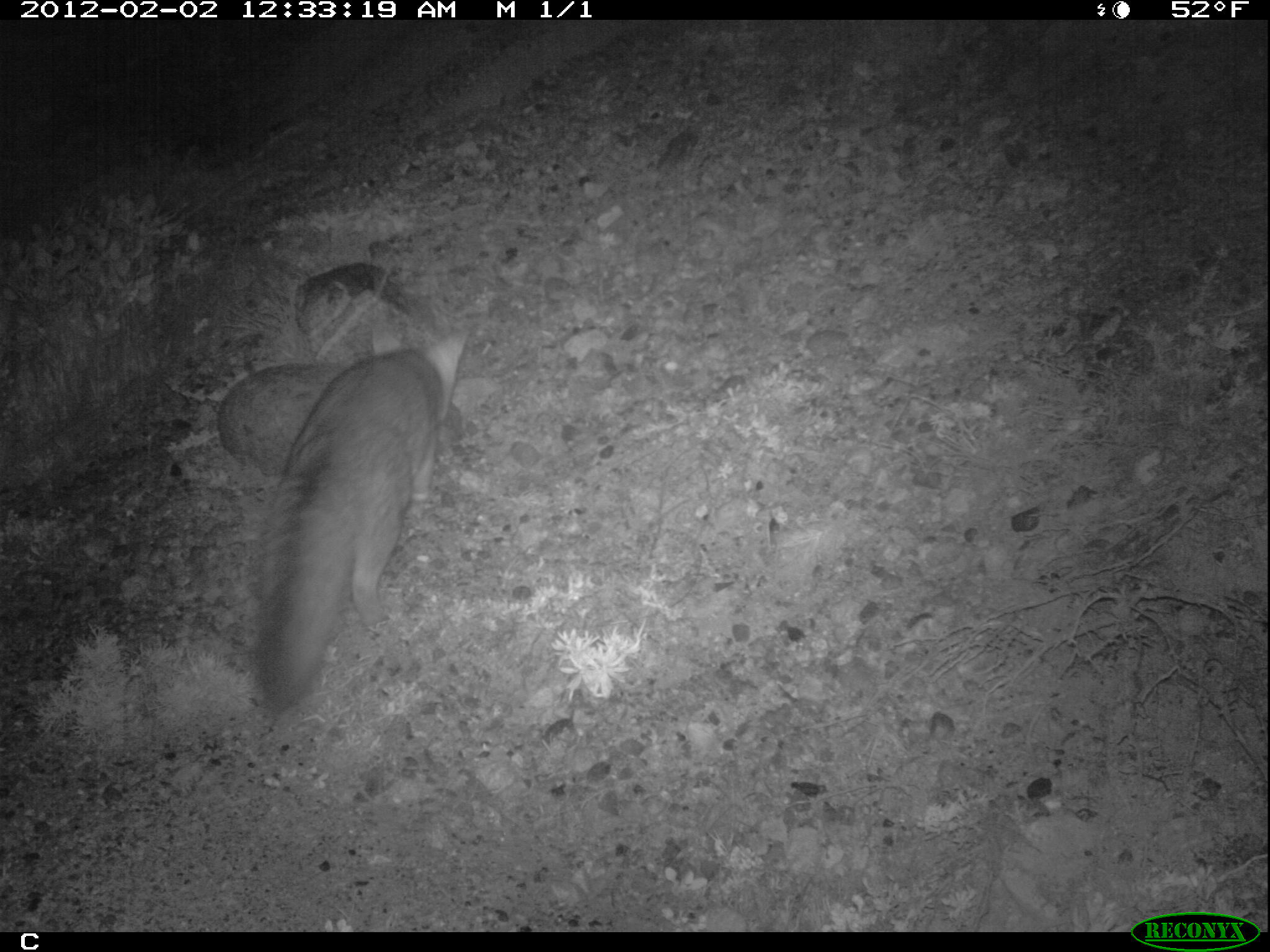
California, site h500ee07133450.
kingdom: Animalia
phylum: Chordata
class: Mammalia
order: Carnivora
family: Canidae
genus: Urocyon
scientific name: Urocyon littoralis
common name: island fox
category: fox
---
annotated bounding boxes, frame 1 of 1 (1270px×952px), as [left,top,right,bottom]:
fox: [249,320,467,713]